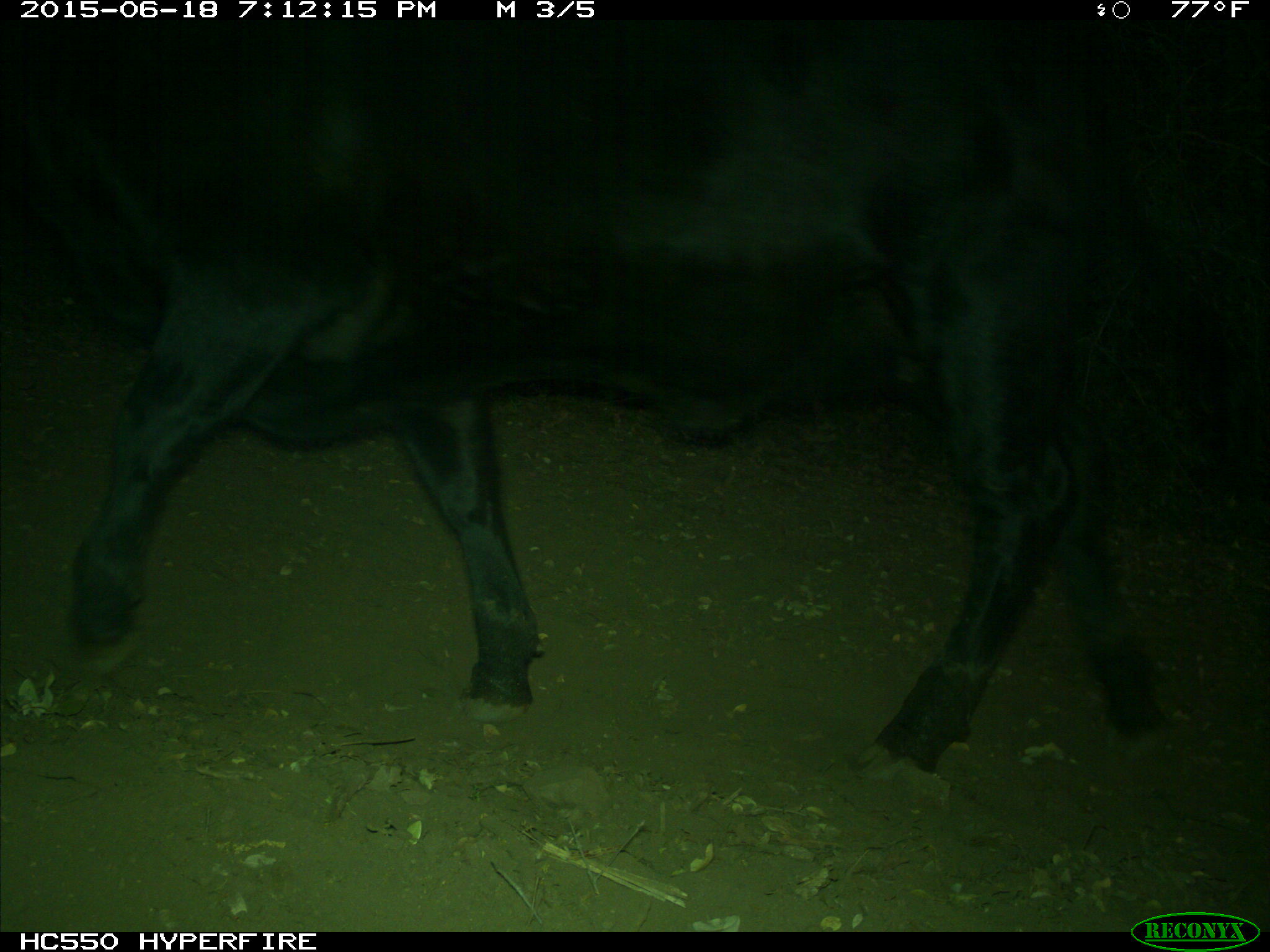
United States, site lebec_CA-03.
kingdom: Animalia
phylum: Chordata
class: Mammalia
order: Artiodactyla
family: Bovidae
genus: Bos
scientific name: Bos taurus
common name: domestic cow